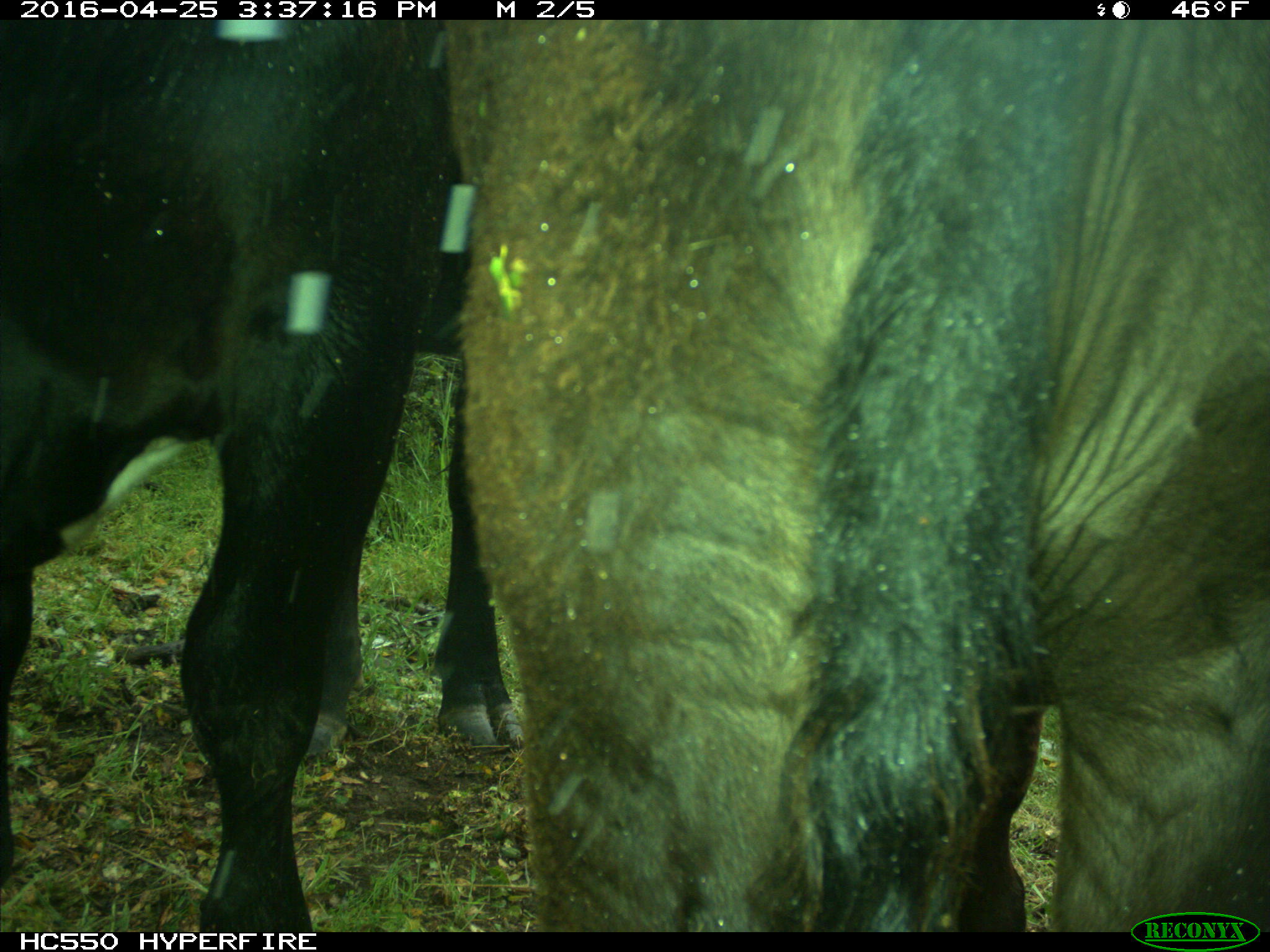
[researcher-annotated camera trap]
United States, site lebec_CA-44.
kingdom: Animalia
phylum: Chordata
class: Mammalia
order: Artiodactyla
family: Bovidae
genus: Bos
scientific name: Bos taurus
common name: domestic cow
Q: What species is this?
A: Bos taurus (domestic cow).